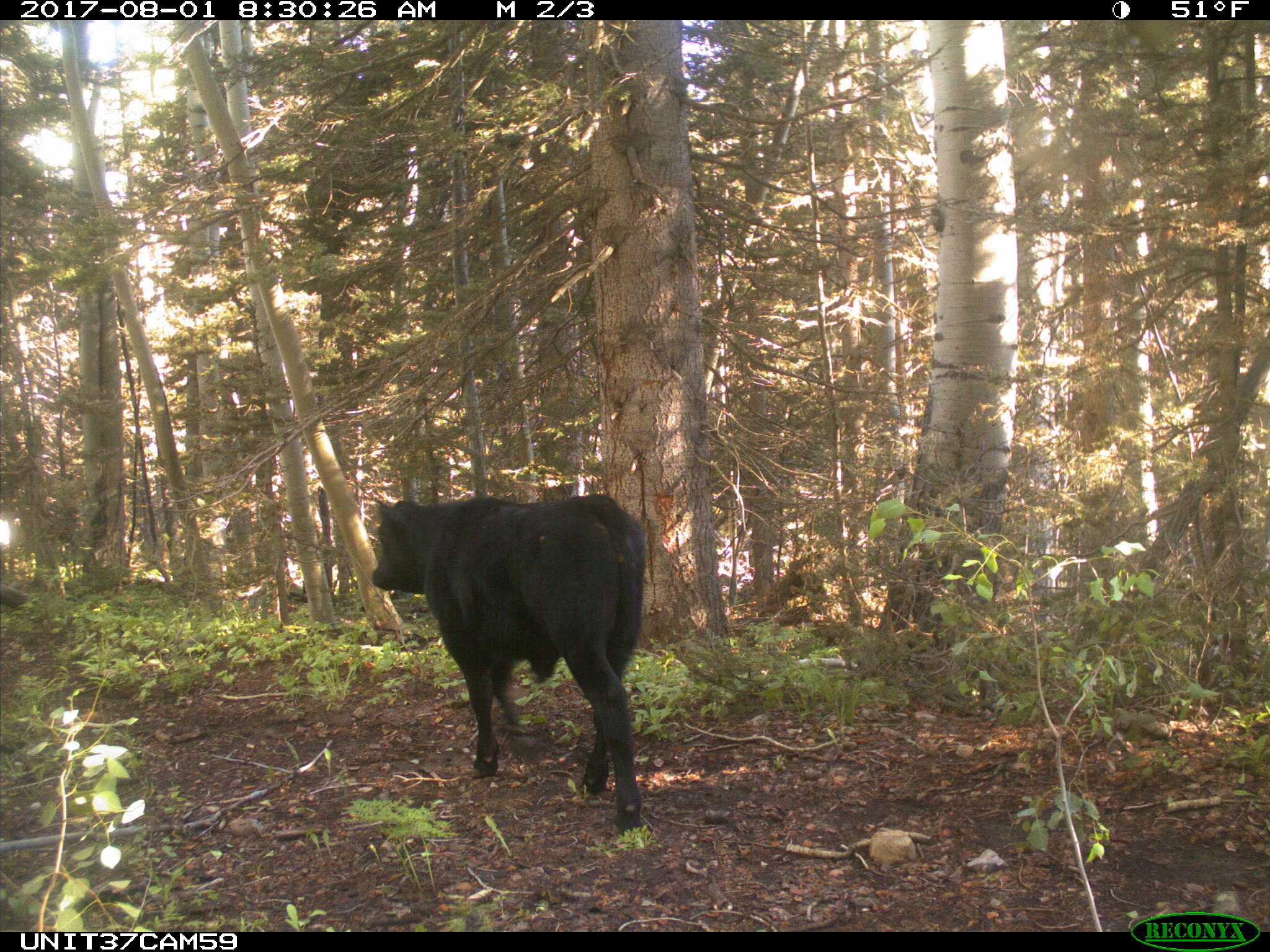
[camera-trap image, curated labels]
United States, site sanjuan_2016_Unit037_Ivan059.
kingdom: Animalia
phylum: Chordata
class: Mammalia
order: Artiodactyla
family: Bovidae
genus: Bos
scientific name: Bos taurus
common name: domestic cow